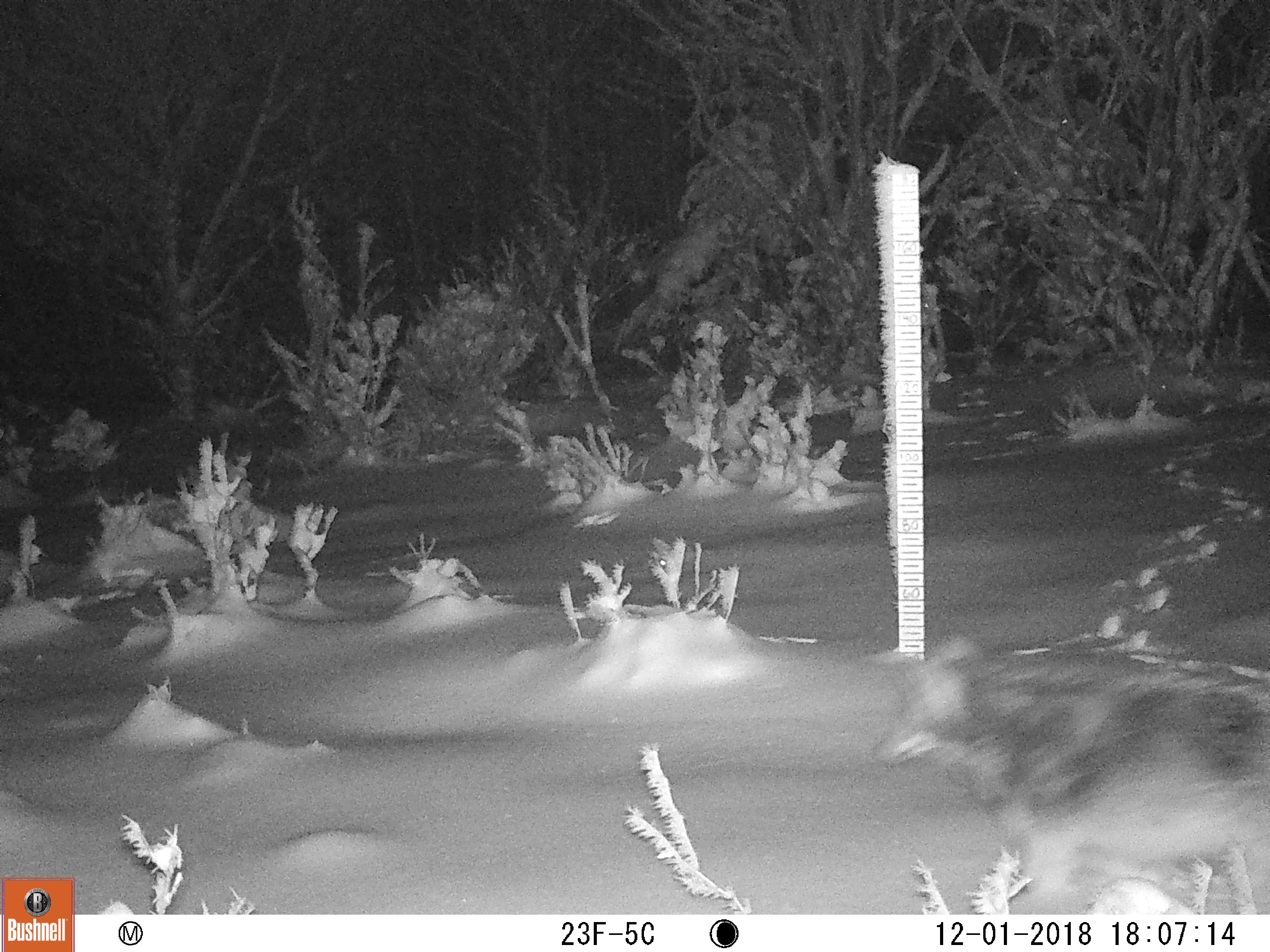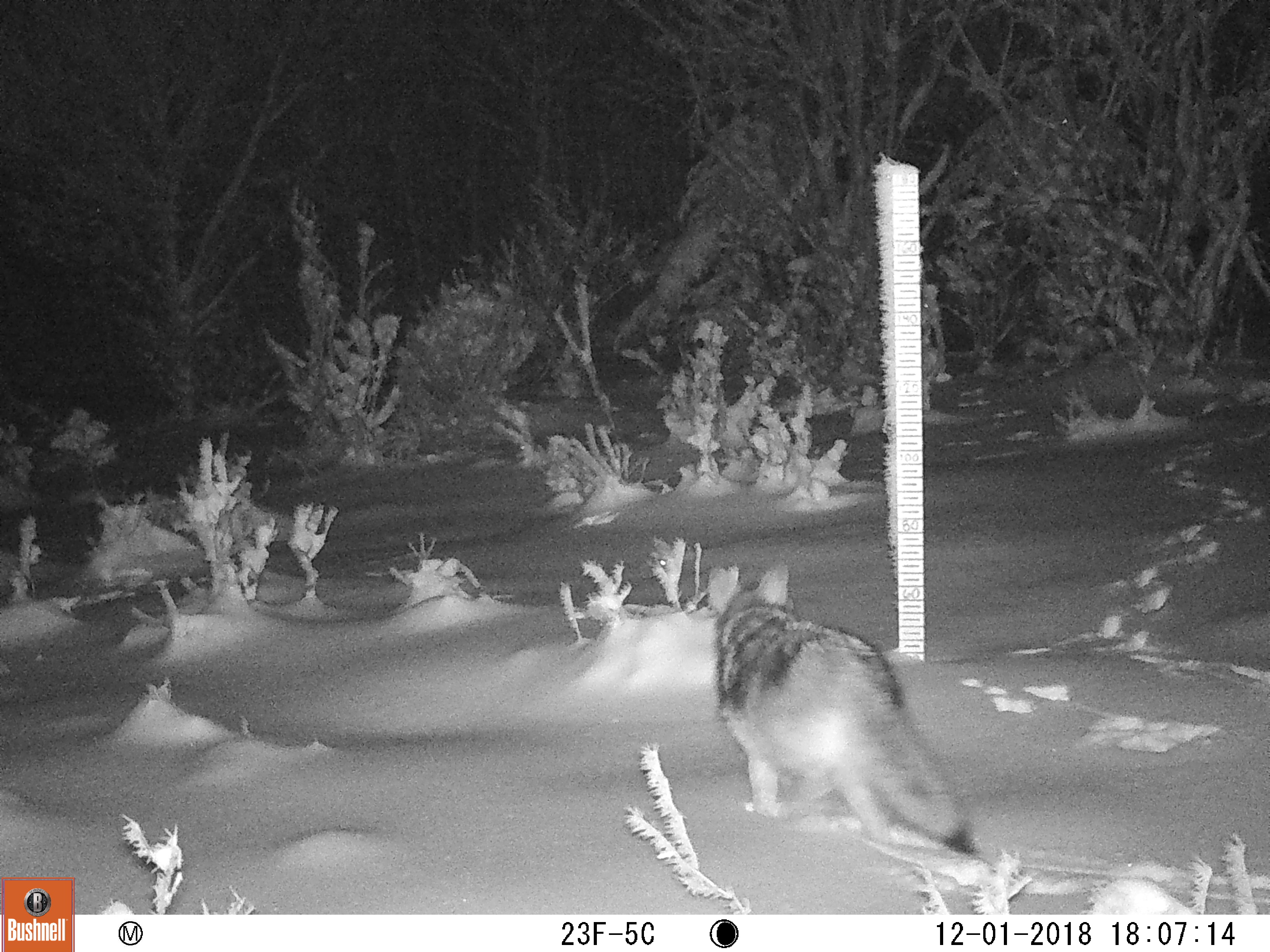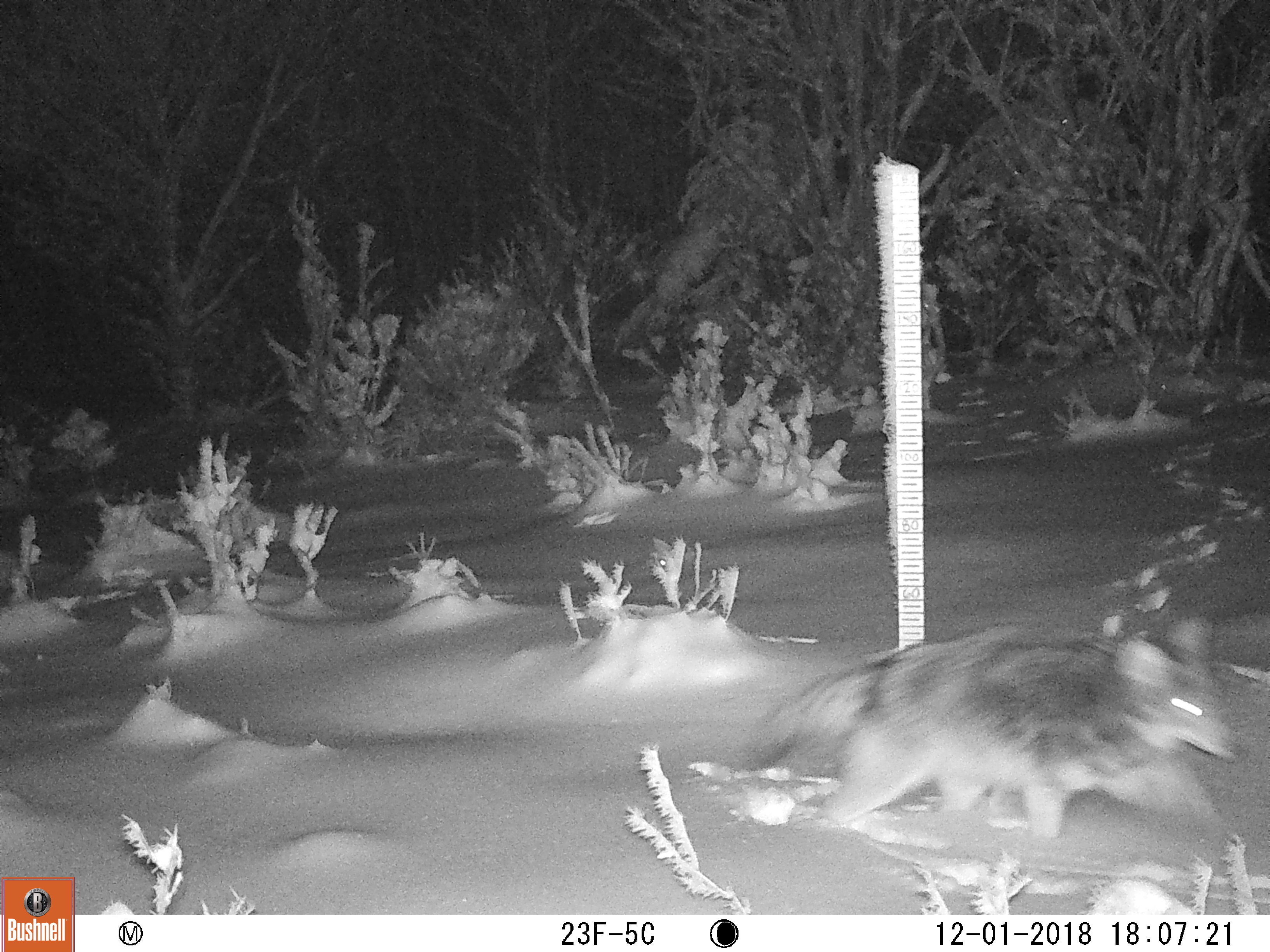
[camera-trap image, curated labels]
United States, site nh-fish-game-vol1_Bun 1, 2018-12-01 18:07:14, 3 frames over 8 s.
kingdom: Animalia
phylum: Chordata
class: Mammalia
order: Carnivora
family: Canidae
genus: Canis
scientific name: Canis latrans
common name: coyote